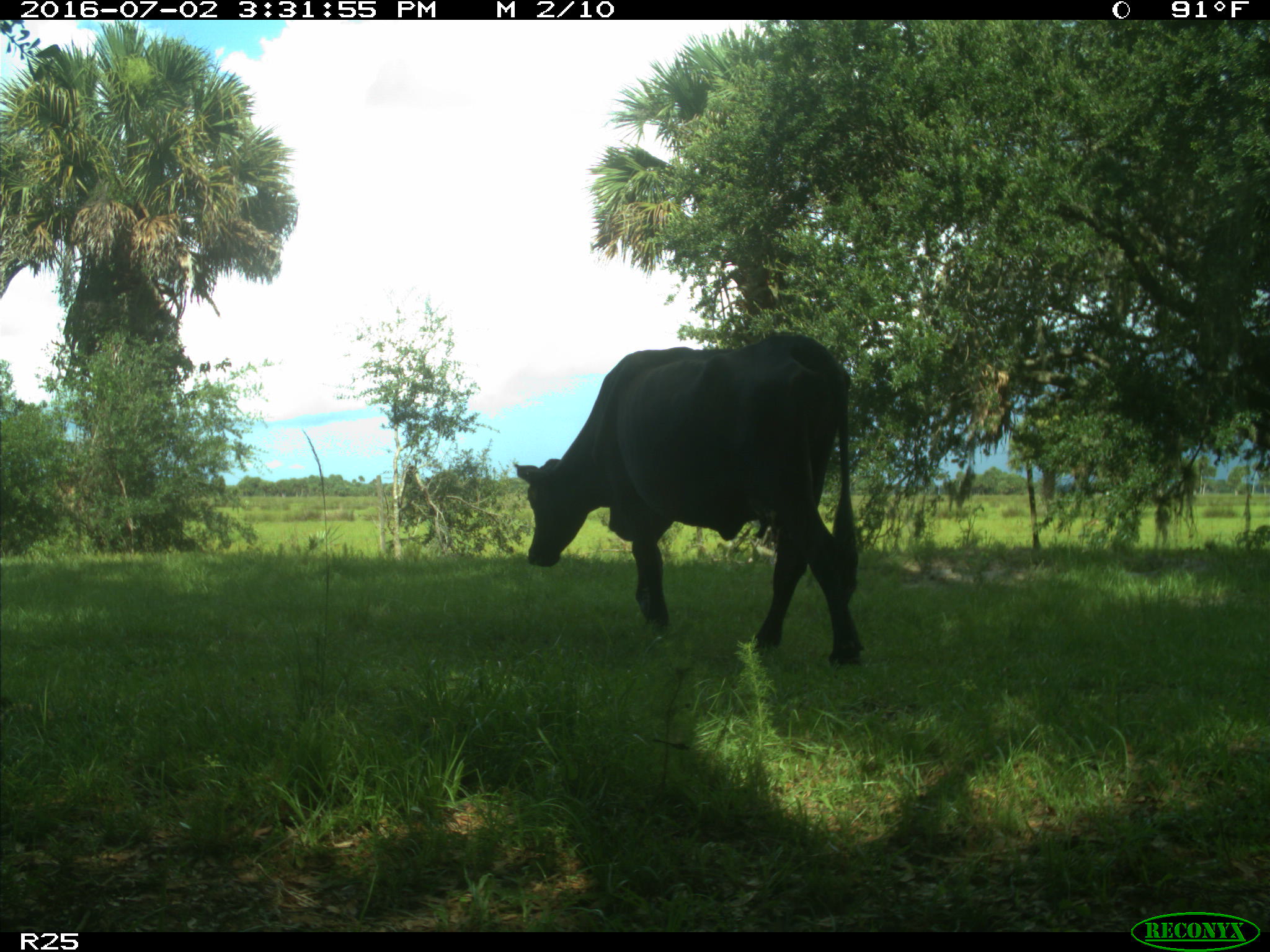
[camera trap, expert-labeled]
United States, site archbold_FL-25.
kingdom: Animalia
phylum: Chordata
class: Mammalia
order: Artiodactyla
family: Bovidae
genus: Bos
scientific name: Bos taurus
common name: domestic cow